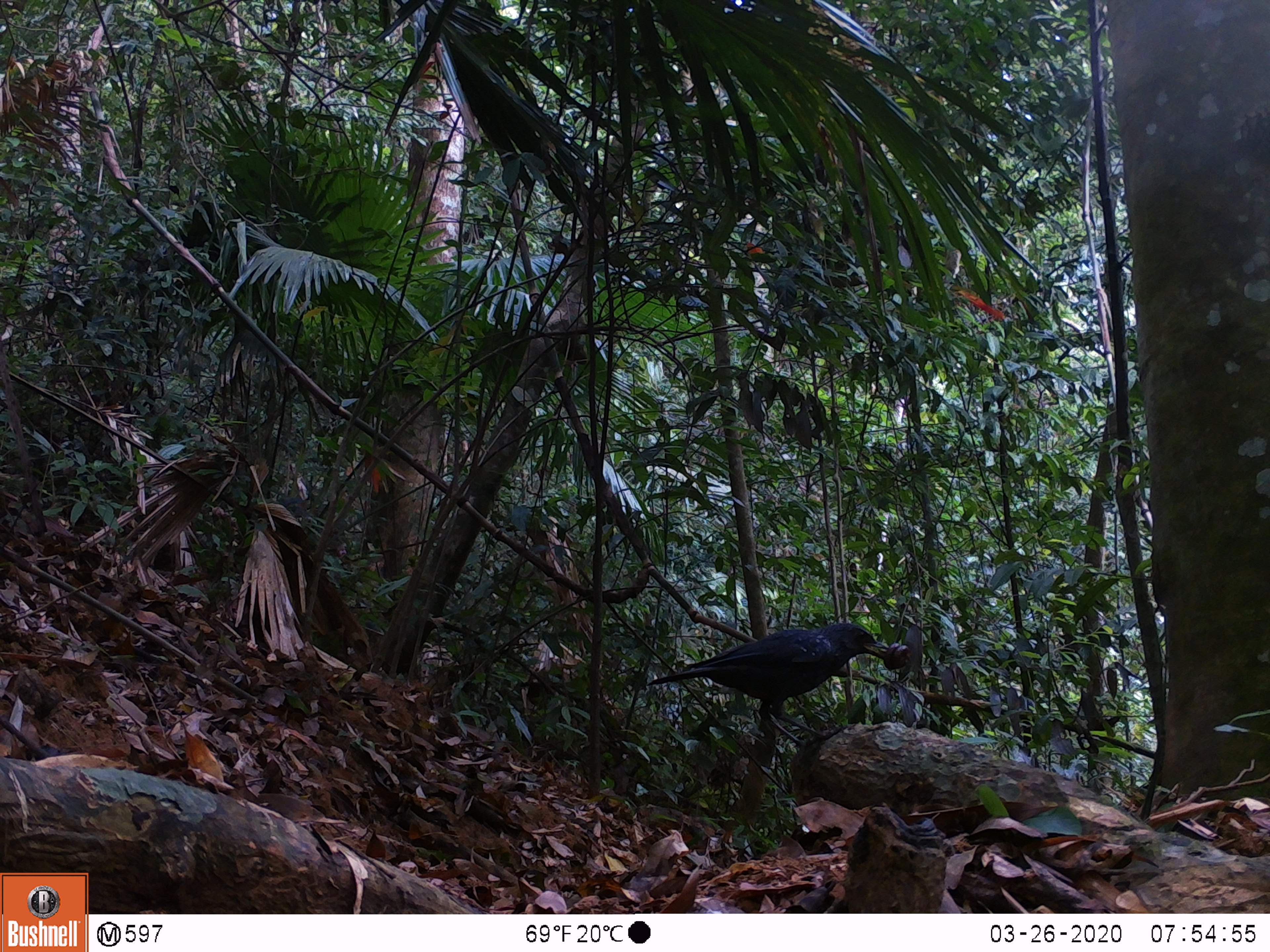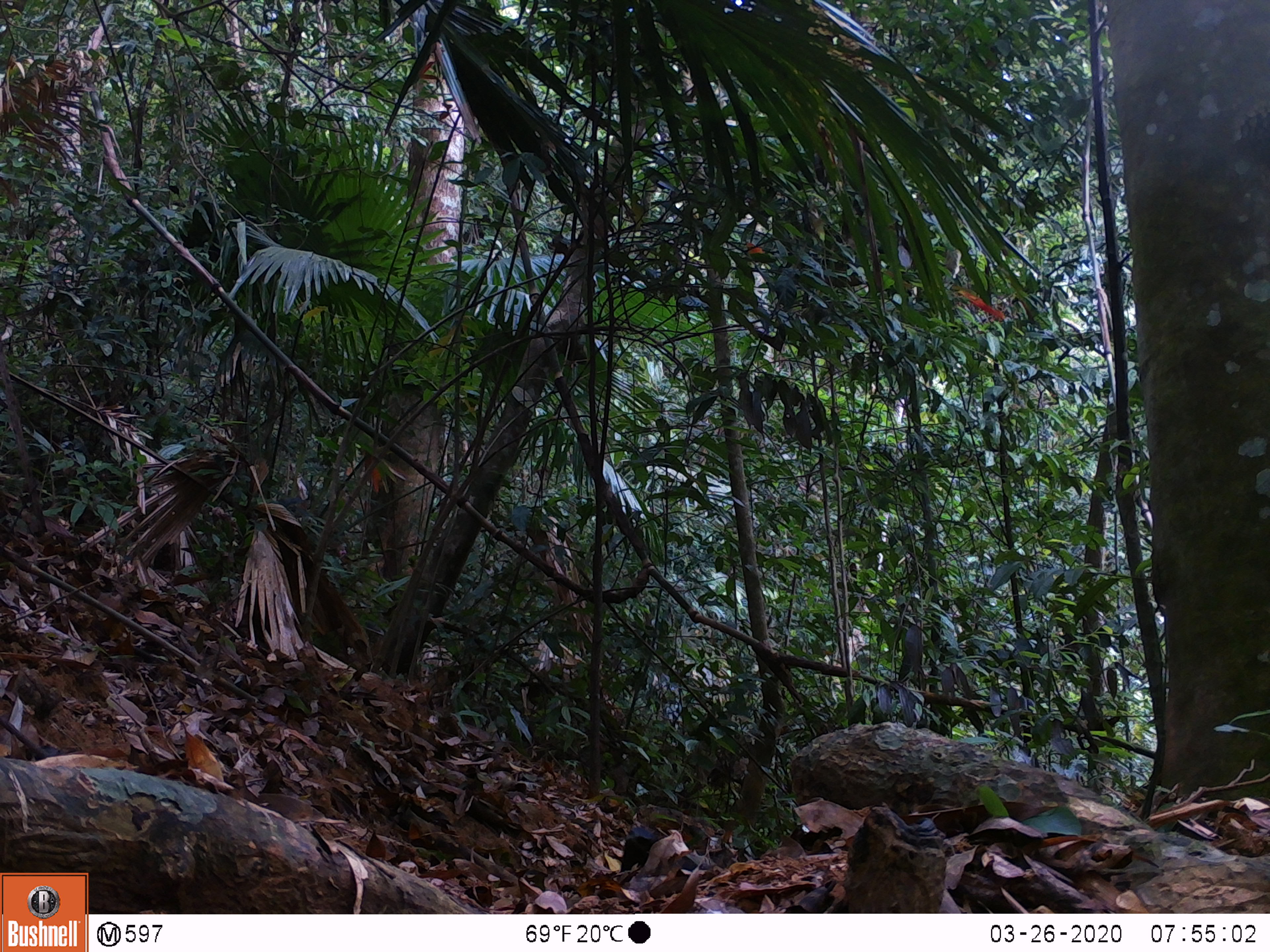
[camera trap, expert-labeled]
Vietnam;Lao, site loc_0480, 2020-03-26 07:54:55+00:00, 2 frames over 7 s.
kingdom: Animalia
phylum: Chordata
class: Aves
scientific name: Aves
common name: bird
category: unidentified bird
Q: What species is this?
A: Unidentified bird (bird) (Aves).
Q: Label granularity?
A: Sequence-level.